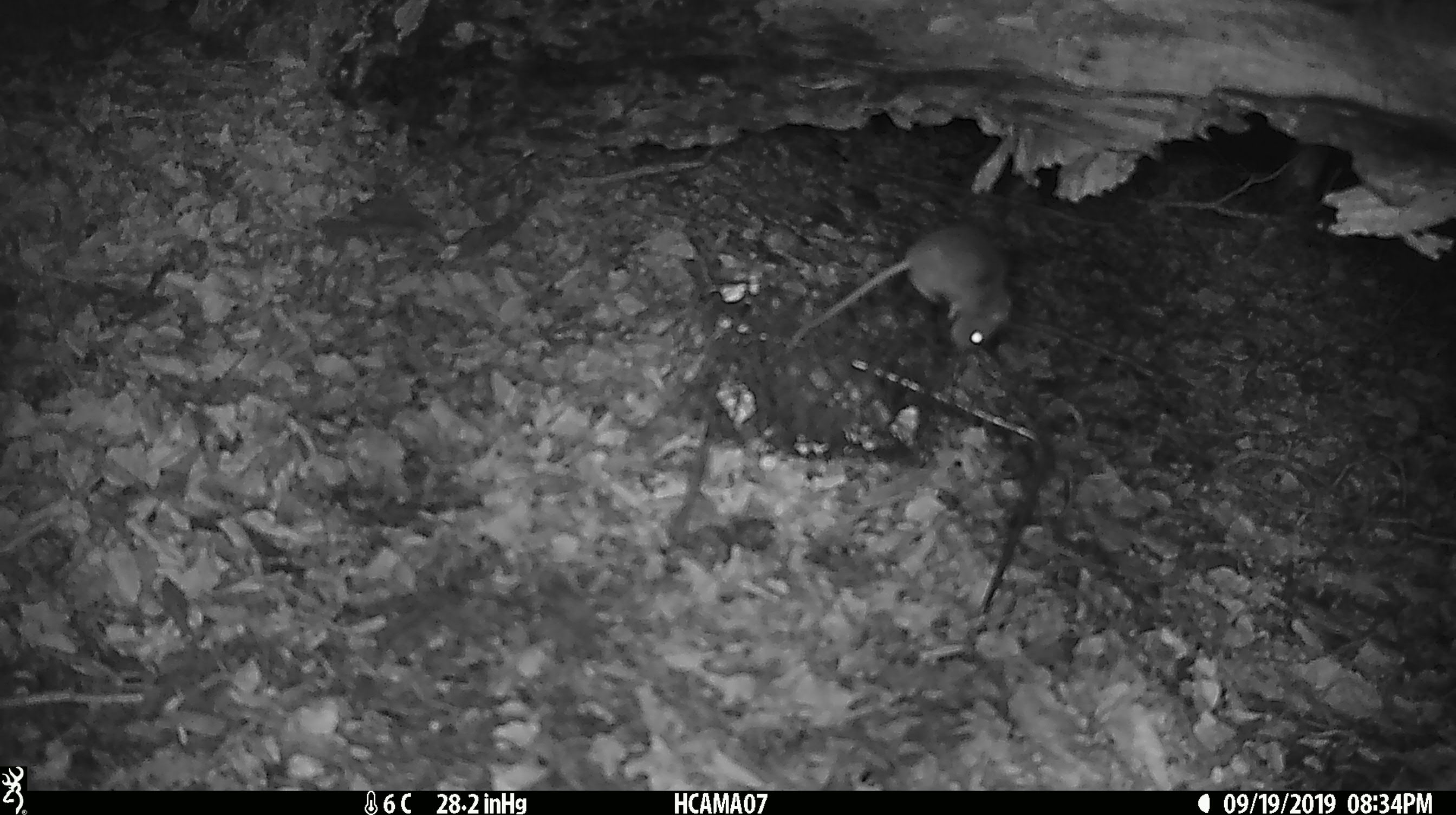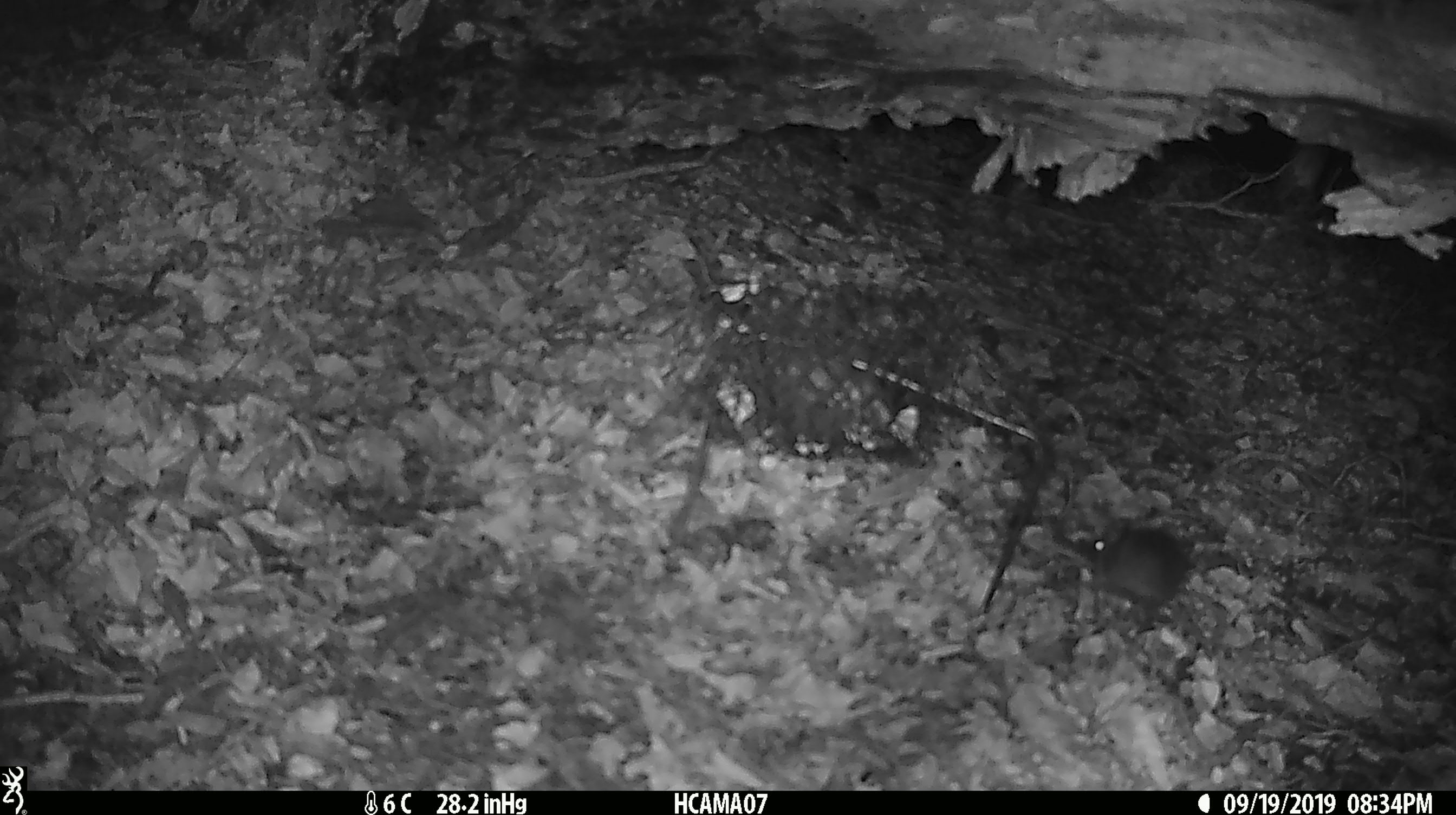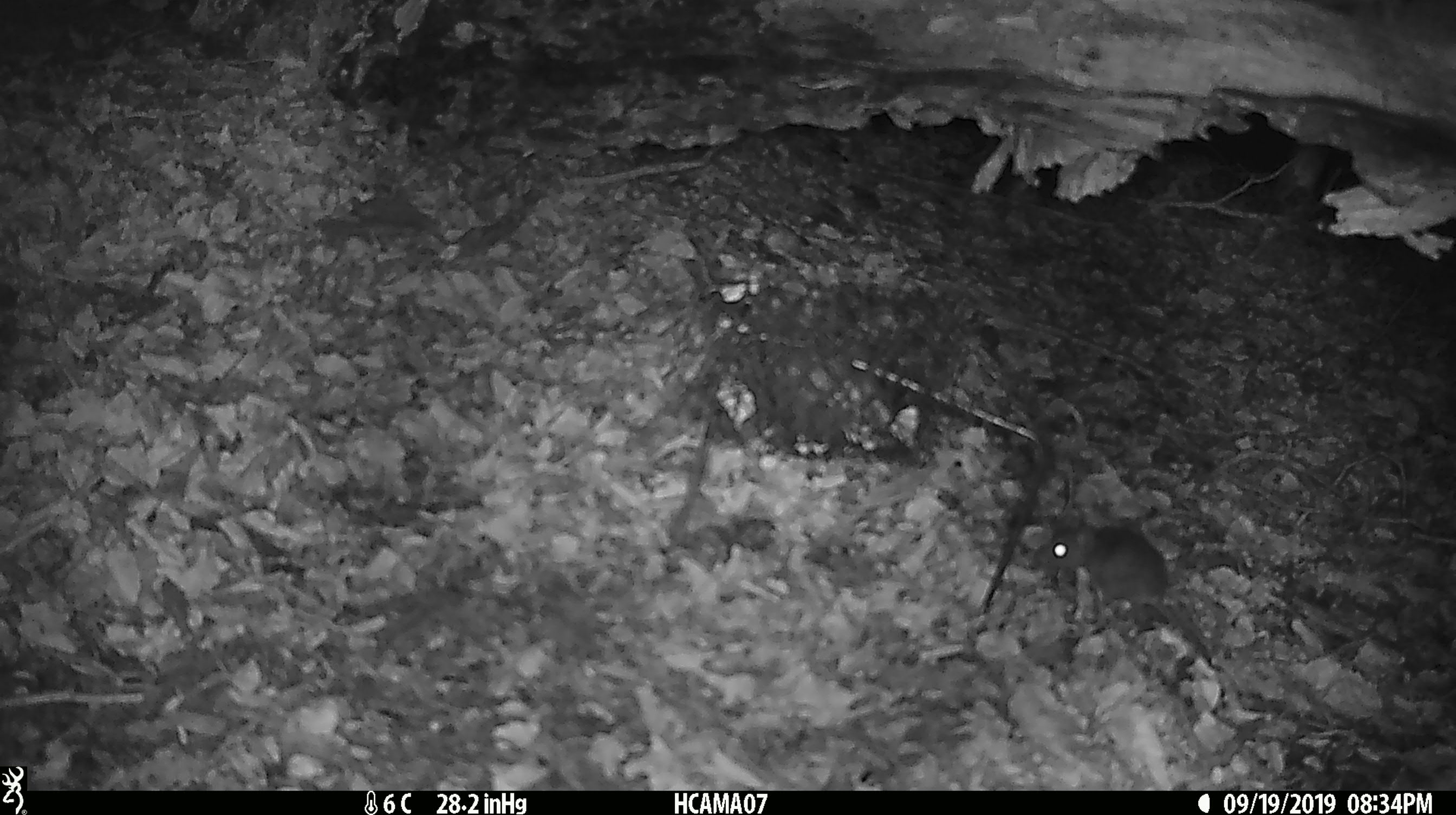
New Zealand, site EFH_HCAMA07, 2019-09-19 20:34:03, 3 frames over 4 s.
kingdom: Animalia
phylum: Chordata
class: Mammalia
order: Rodentia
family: Muridae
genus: Mus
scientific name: Mus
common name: mouse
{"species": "mouse (Mus)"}